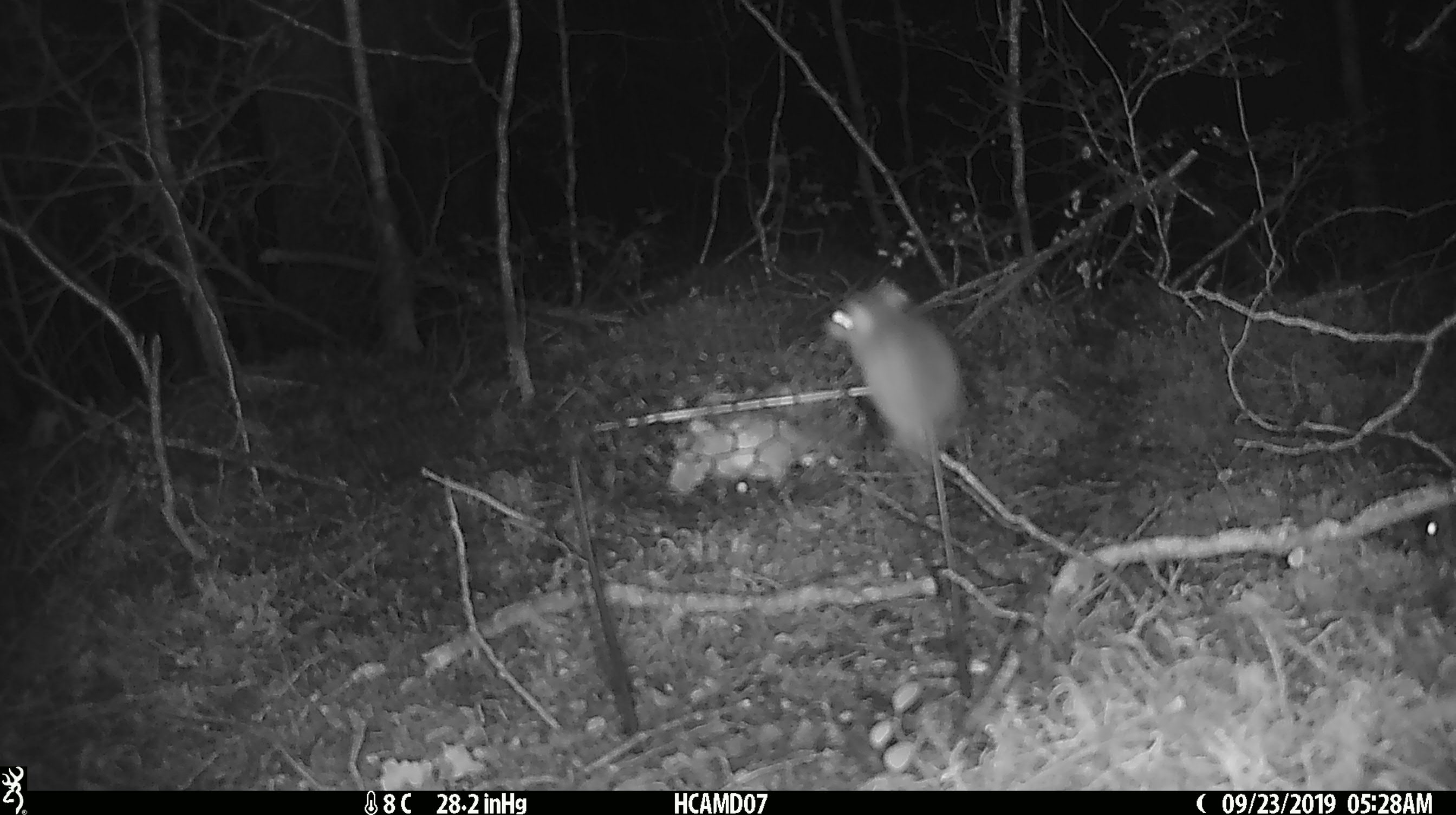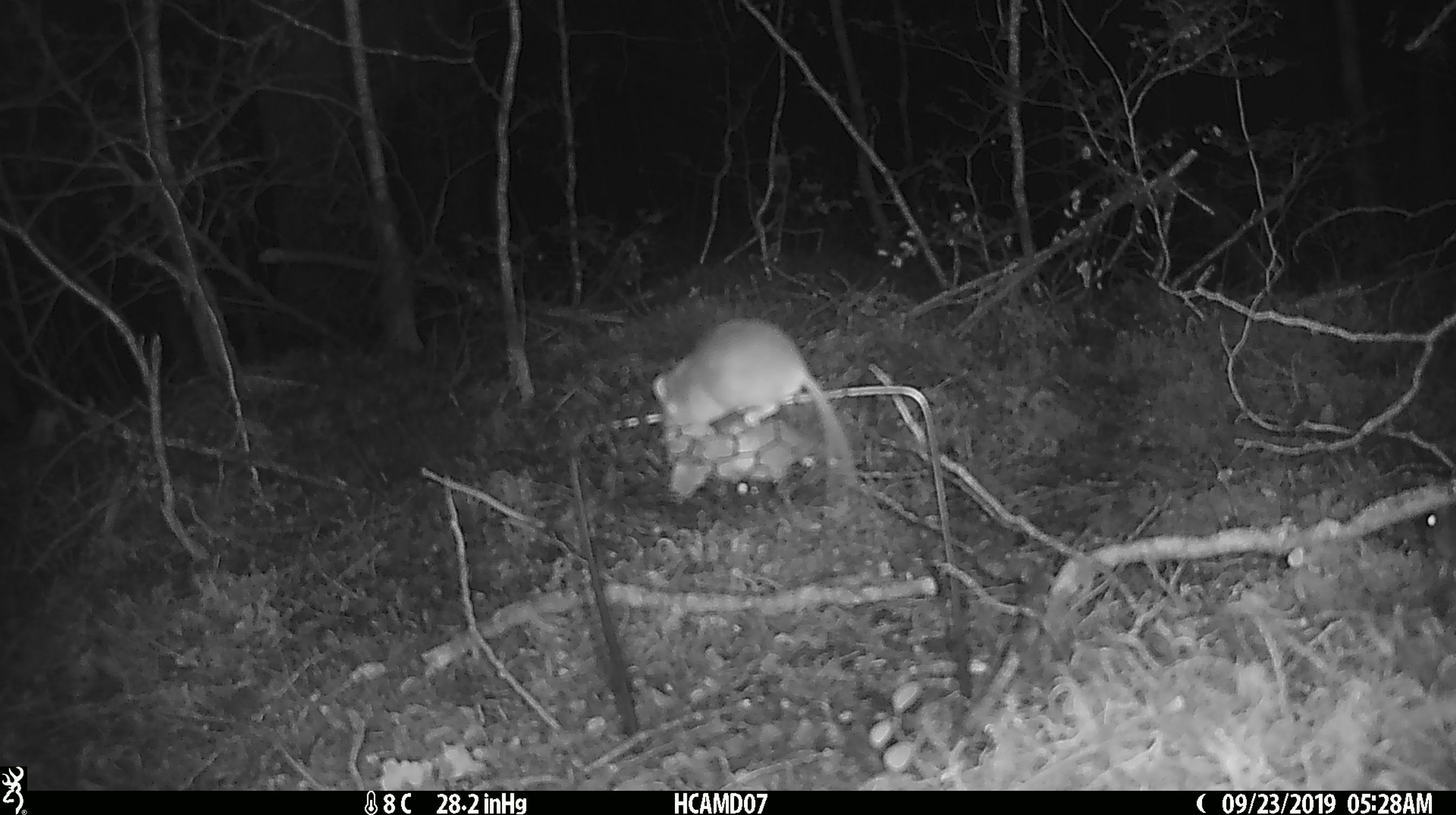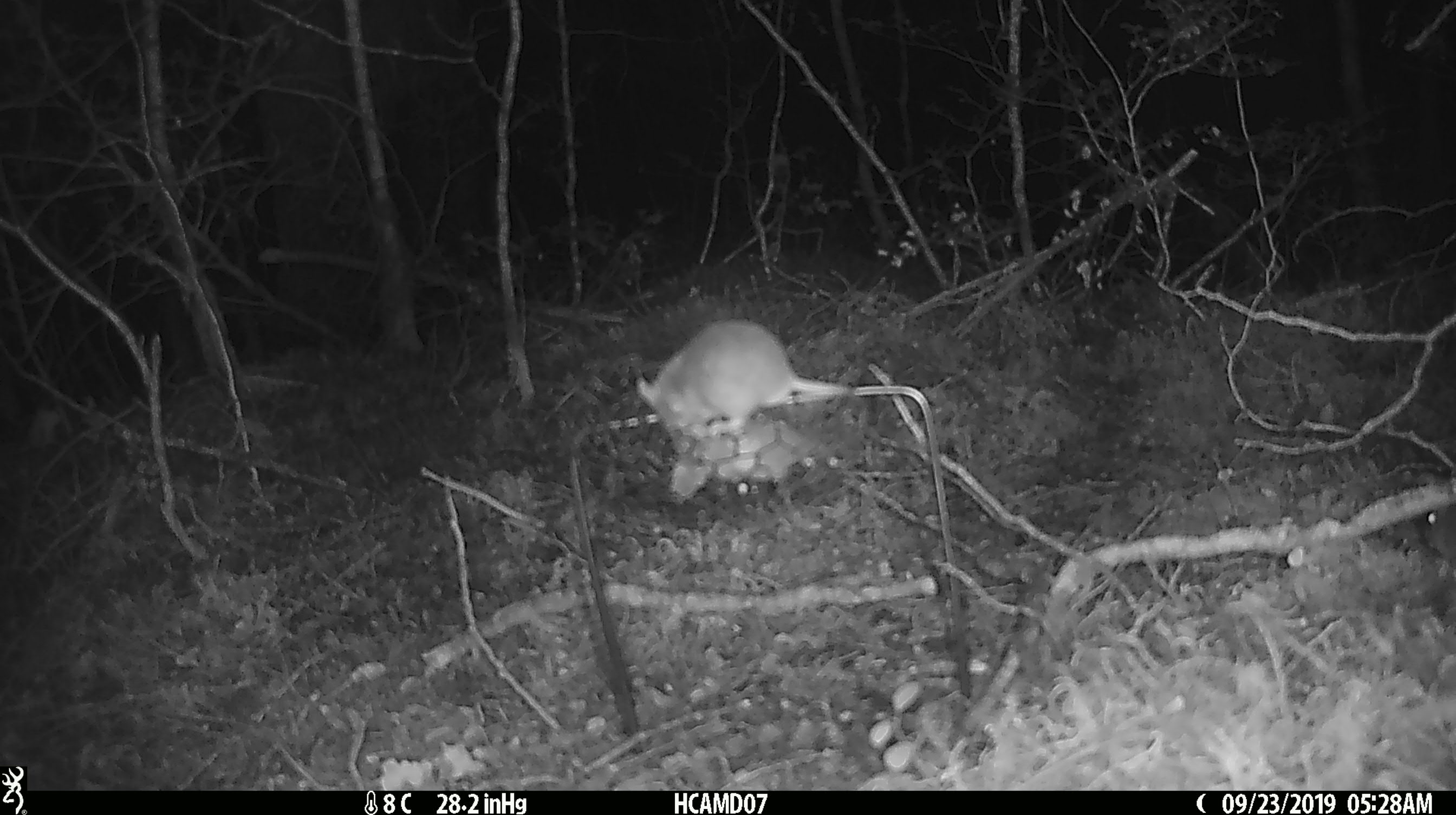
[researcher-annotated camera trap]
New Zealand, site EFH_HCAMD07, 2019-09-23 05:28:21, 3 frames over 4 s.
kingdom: Animalia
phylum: Chordata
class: Mammalia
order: Rodentia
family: Muridae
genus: Mus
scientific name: Mus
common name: mouse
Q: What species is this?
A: Mouse (Mus).